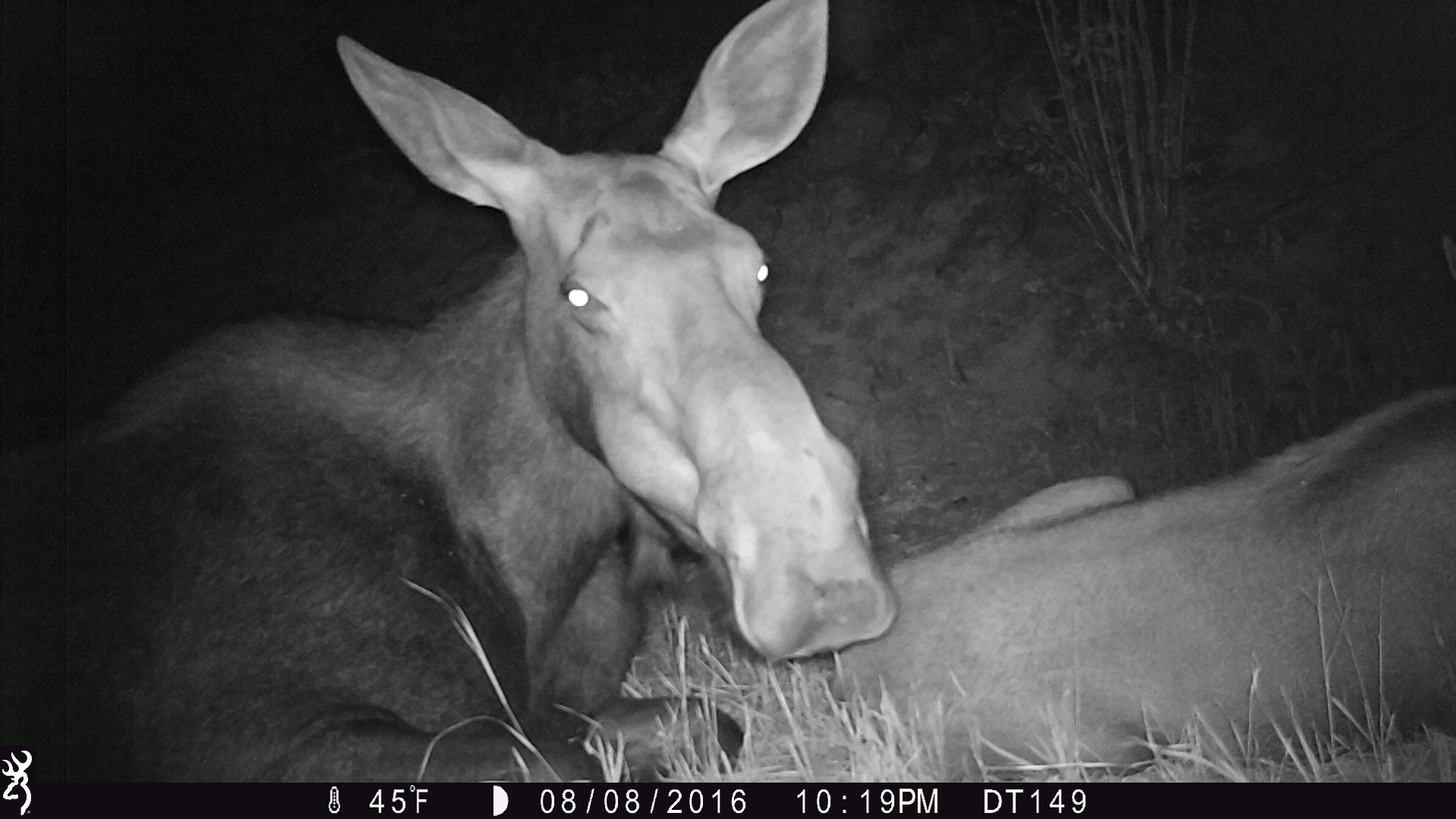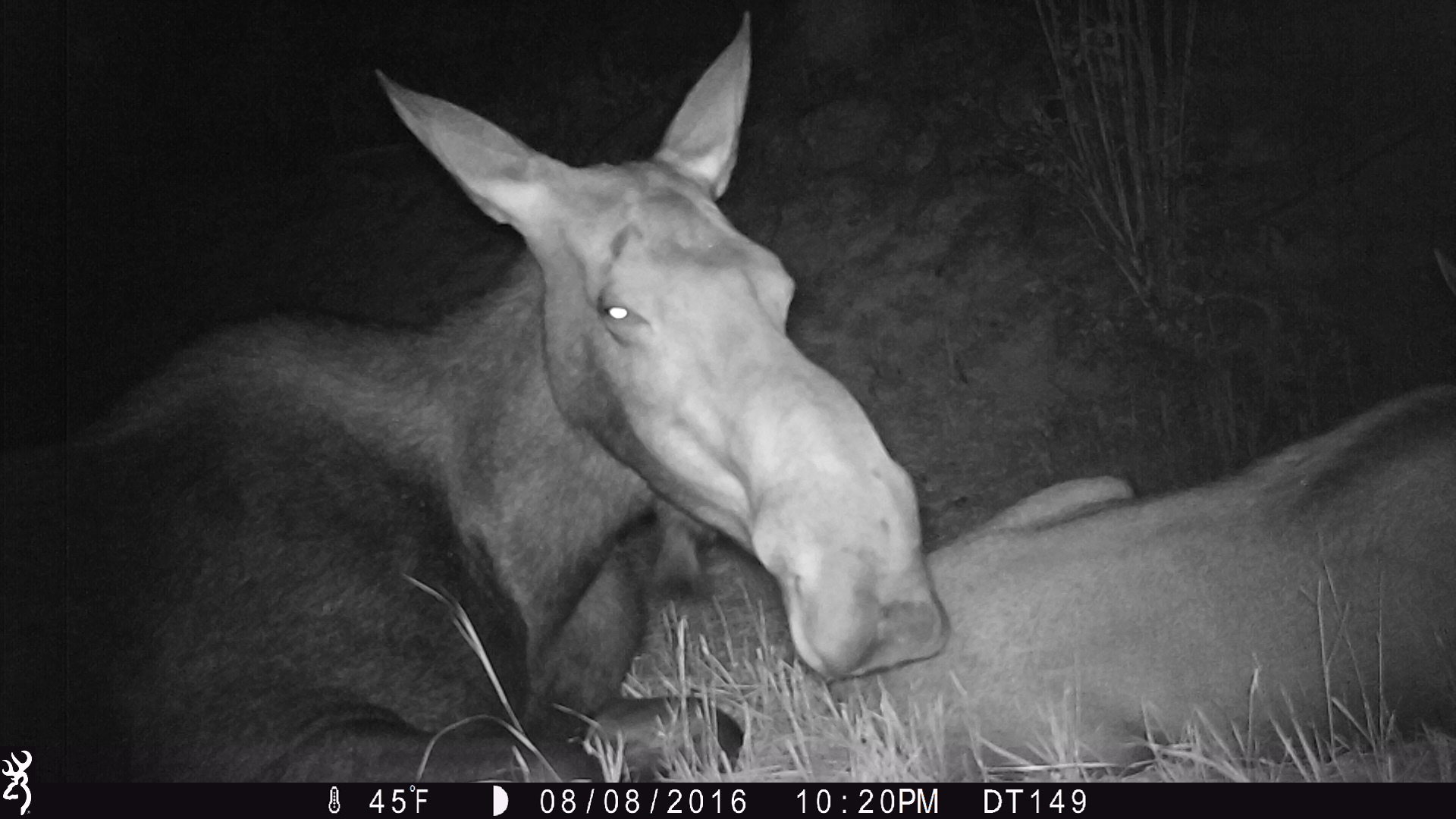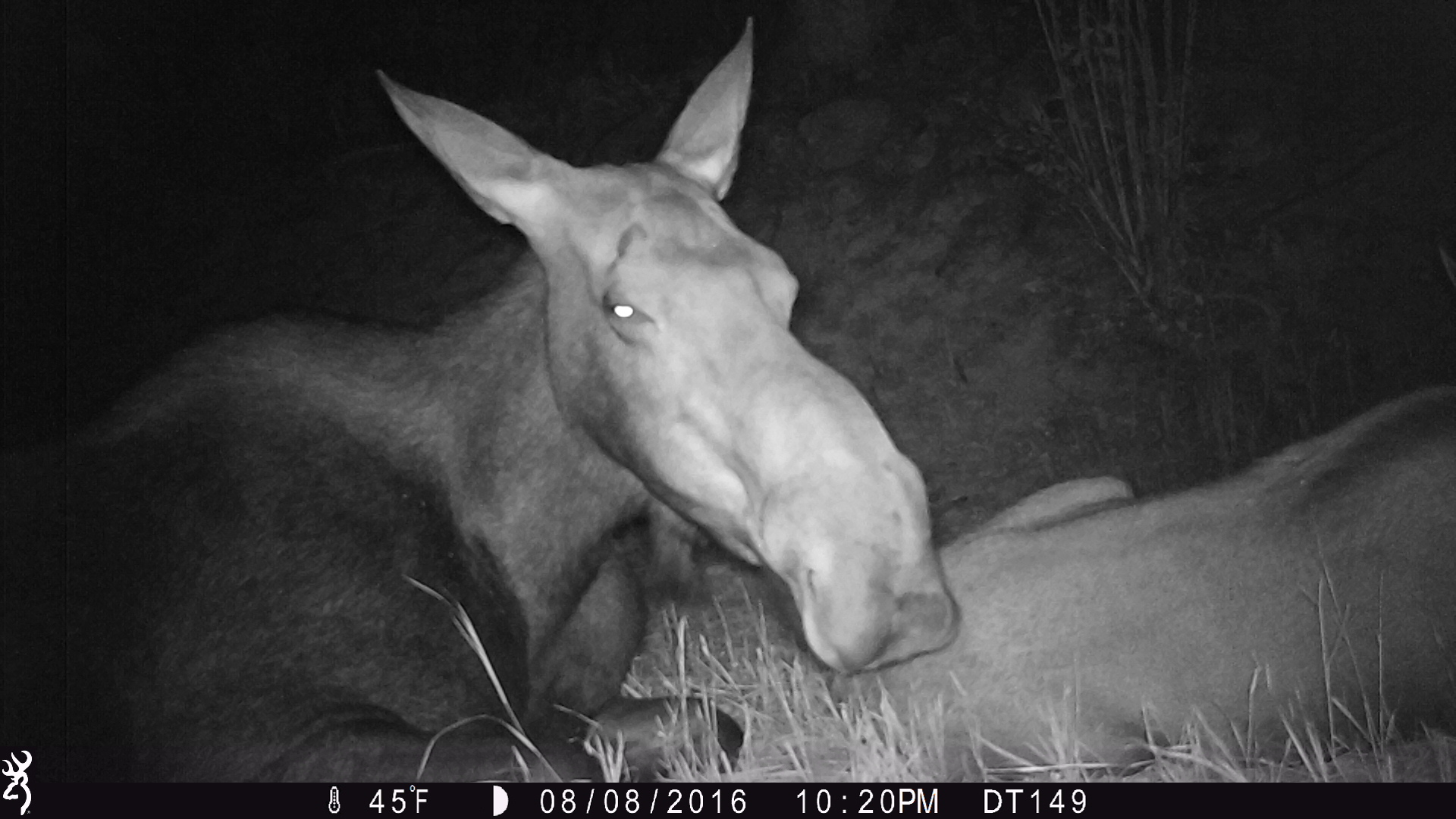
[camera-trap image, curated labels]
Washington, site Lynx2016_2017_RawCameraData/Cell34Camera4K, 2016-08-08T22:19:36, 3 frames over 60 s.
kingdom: Animalia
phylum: Chordata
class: Mammalia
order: Artiodactyla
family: Cervidae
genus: Alces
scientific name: Alces alces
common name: moose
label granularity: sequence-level